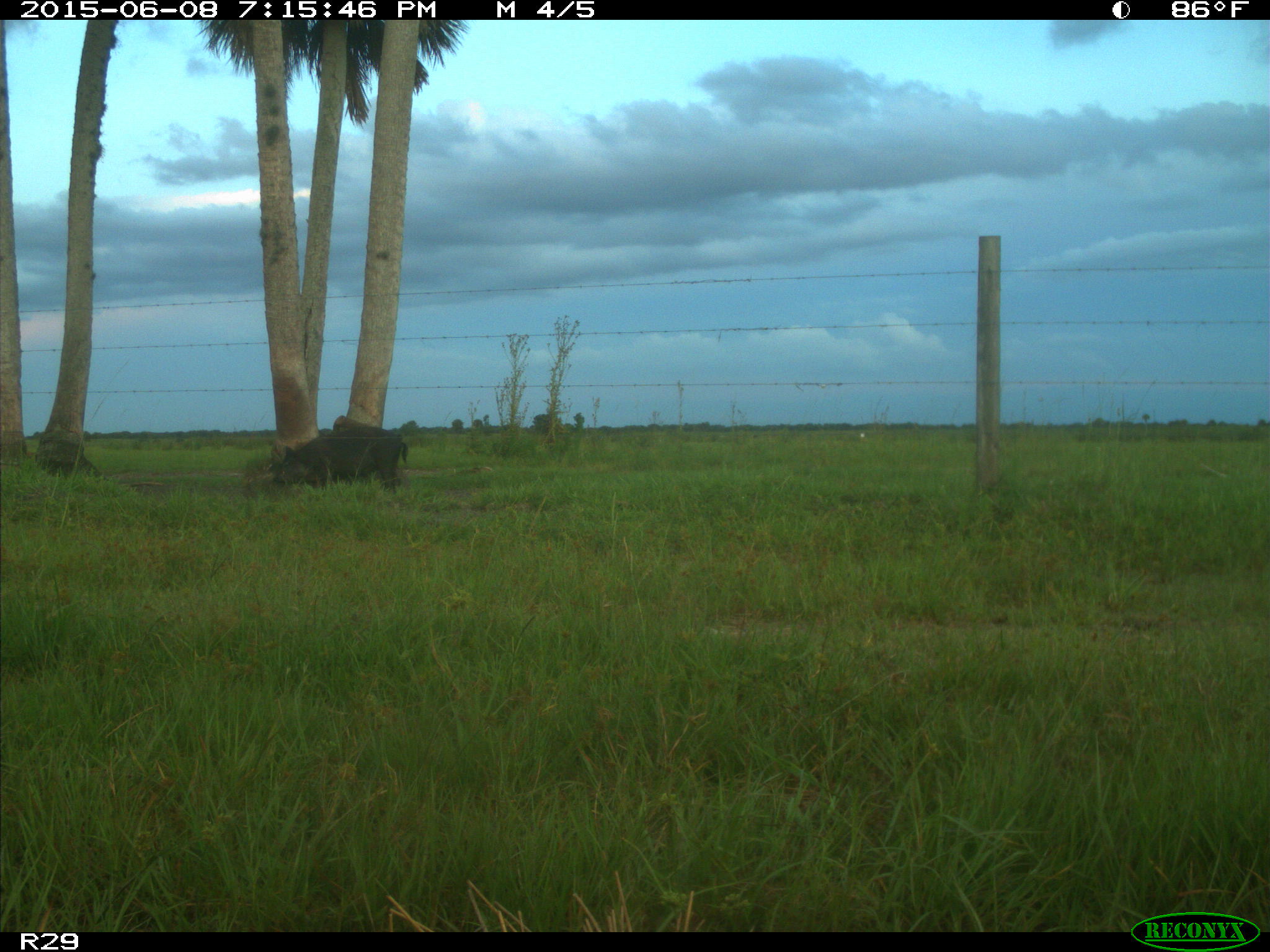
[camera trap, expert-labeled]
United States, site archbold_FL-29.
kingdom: Animalia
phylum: Chordata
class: Mammalia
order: Artiodactyla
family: Suidae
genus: Sus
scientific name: Sus scrofa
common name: wild boar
Sus scrofa (wild boar).